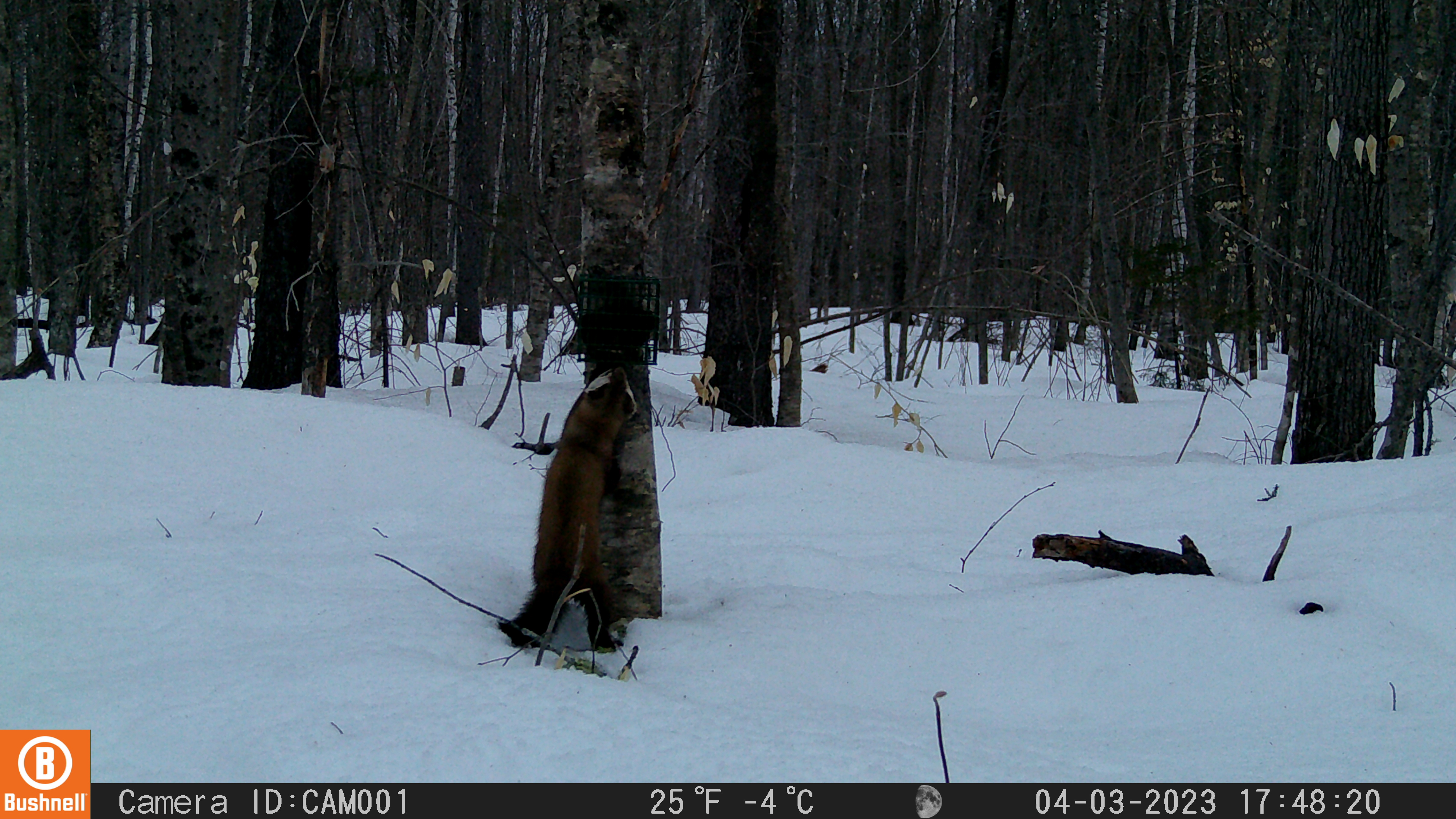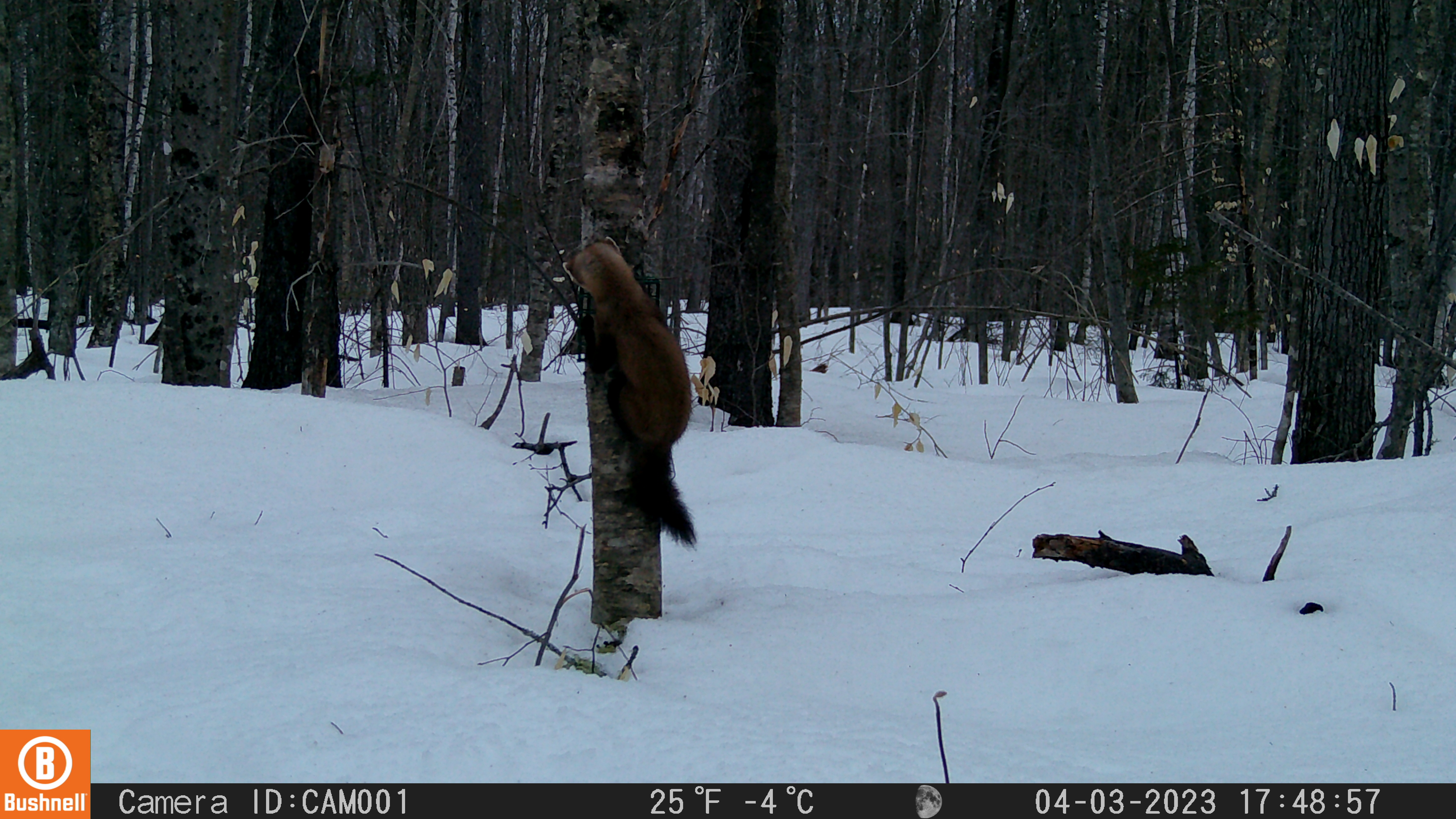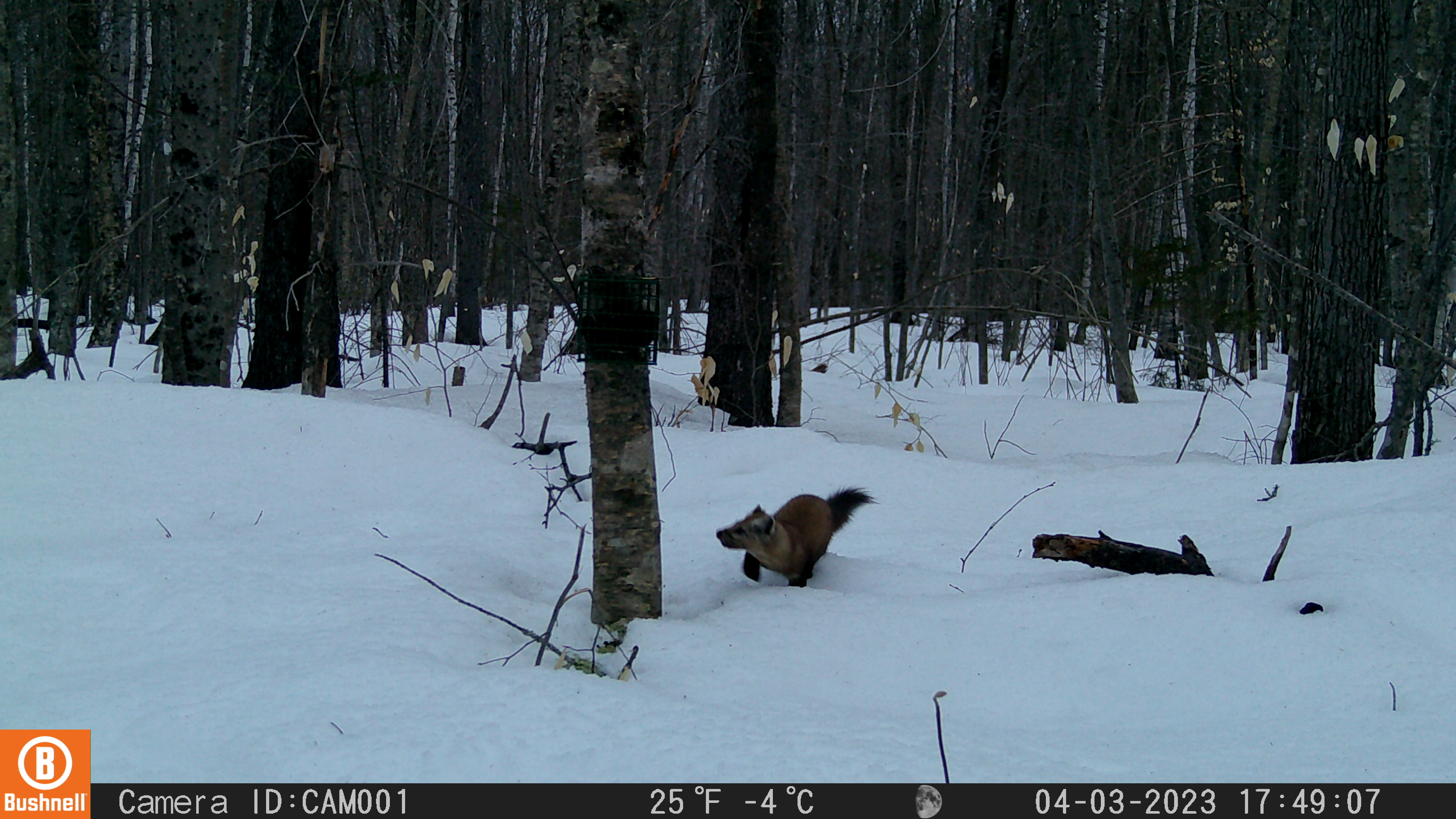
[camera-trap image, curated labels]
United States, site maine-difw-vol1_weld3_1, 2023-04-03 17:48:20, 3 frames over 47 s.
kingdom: Animalia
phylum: Chordata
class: Mammalia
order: Carnivora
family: Mustelidae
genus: Martes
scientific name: Martes americana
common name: american marten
American marten (Martes americana).